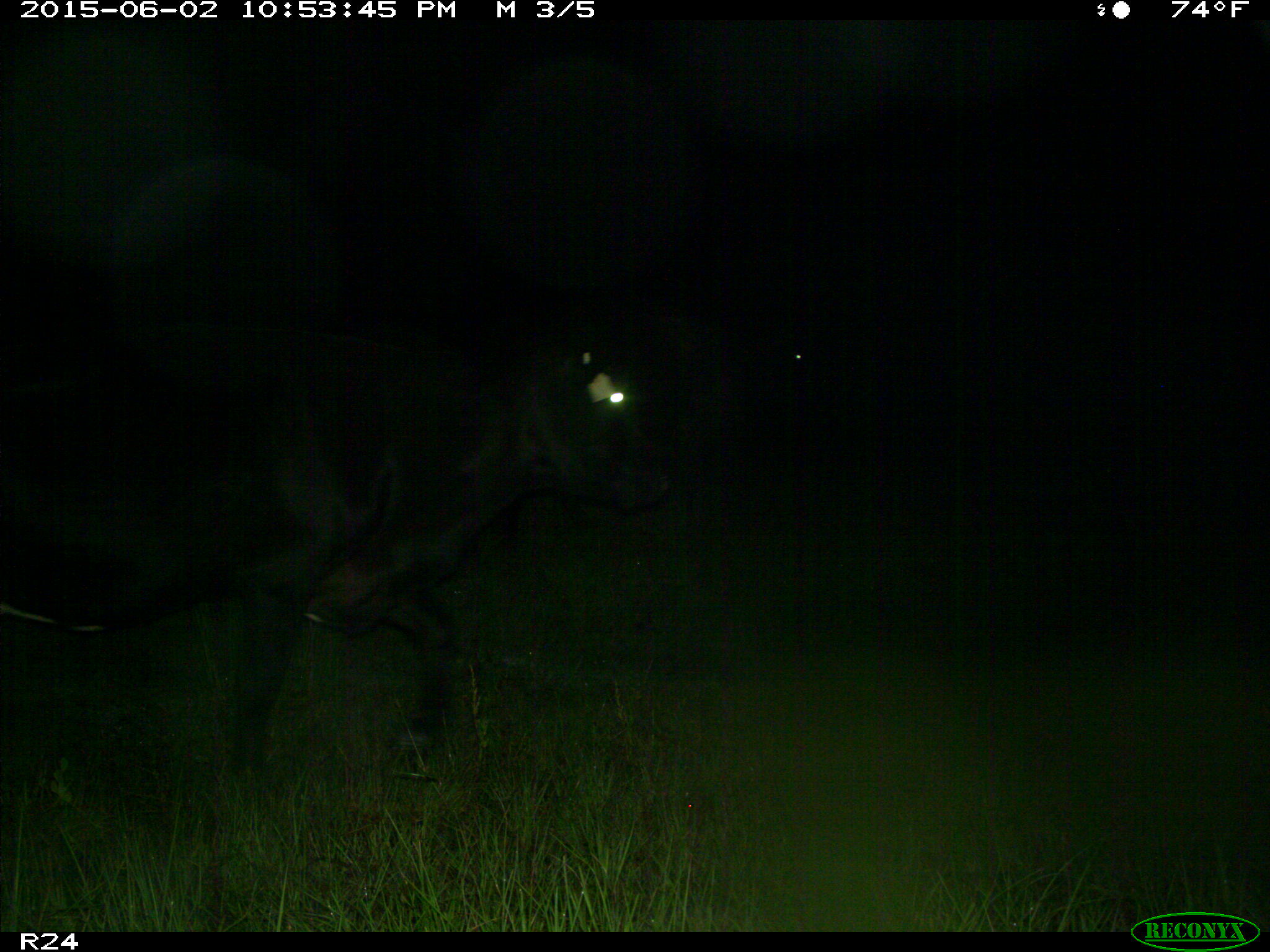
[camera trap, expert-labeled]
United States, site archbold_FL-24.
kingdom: Animalia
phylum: Chordata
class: Mammalia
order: Artiodactyla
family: Bovidae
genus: Bos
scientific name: Bos taurus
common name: domestic cow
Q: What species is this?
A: Bos taurus (domestic cow).